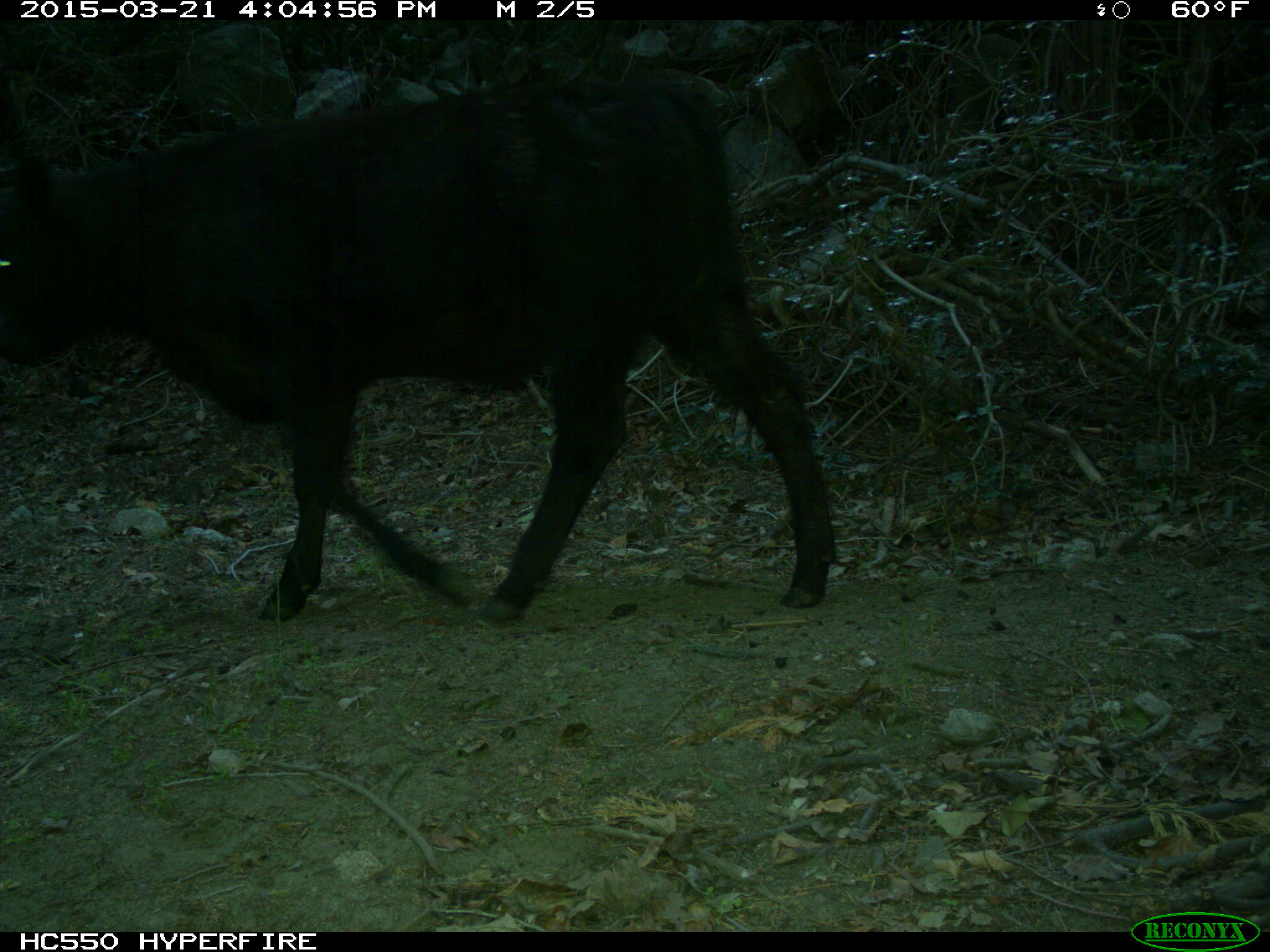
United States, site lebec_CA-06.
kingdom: Animalia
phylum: Chordata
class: Mammalia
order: Artiodactyla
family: Bovidae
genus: Bos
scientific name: Bos taurus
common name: domestic cow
Bos taurus (domestic cow).